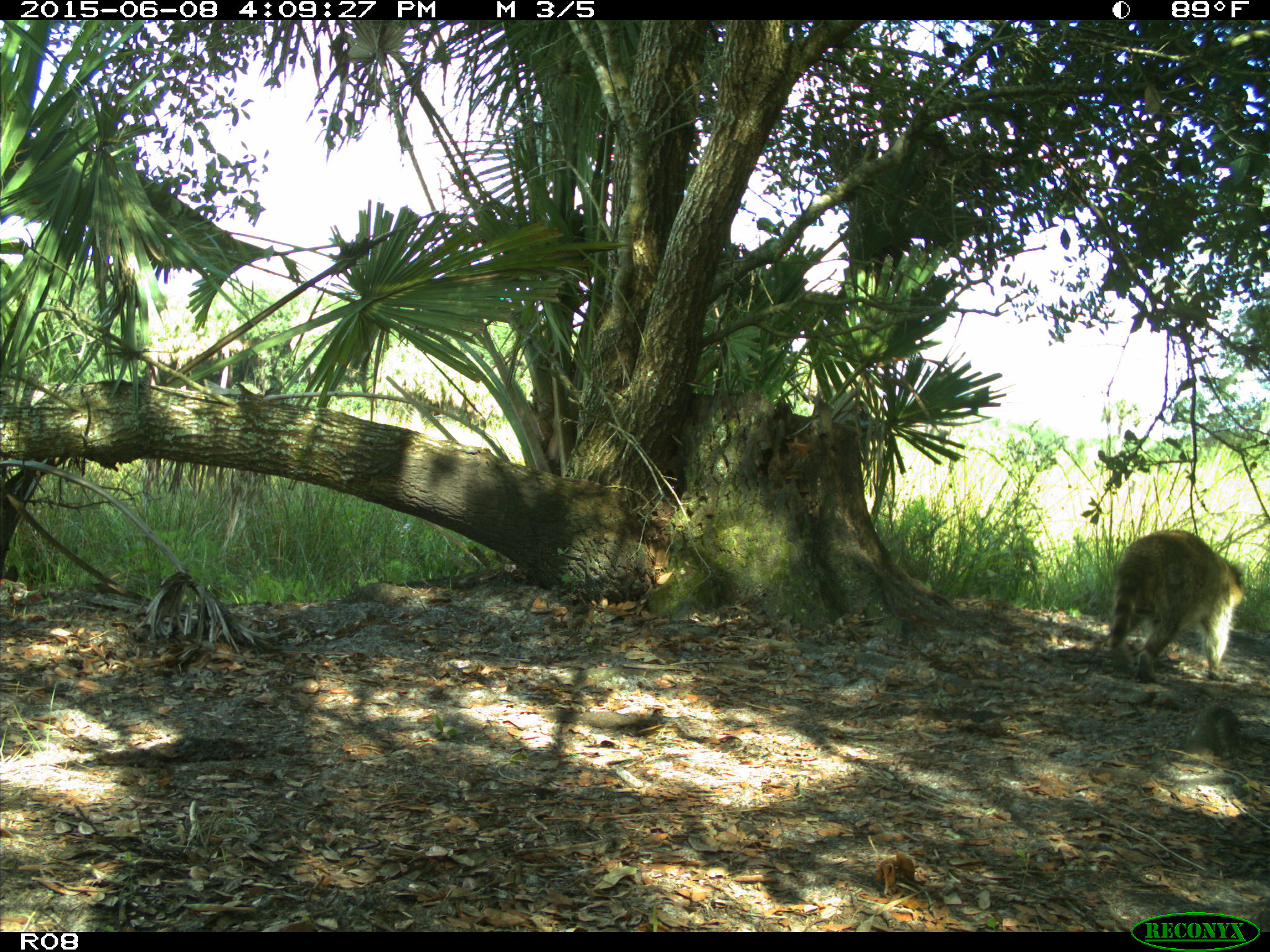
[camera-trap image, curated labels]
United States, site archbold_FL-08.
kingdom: Animalia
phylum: Chordata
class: Mammalia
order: Carnivora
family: Procyonidae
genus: Procyon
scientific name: Procyon lotor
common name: common raccoon